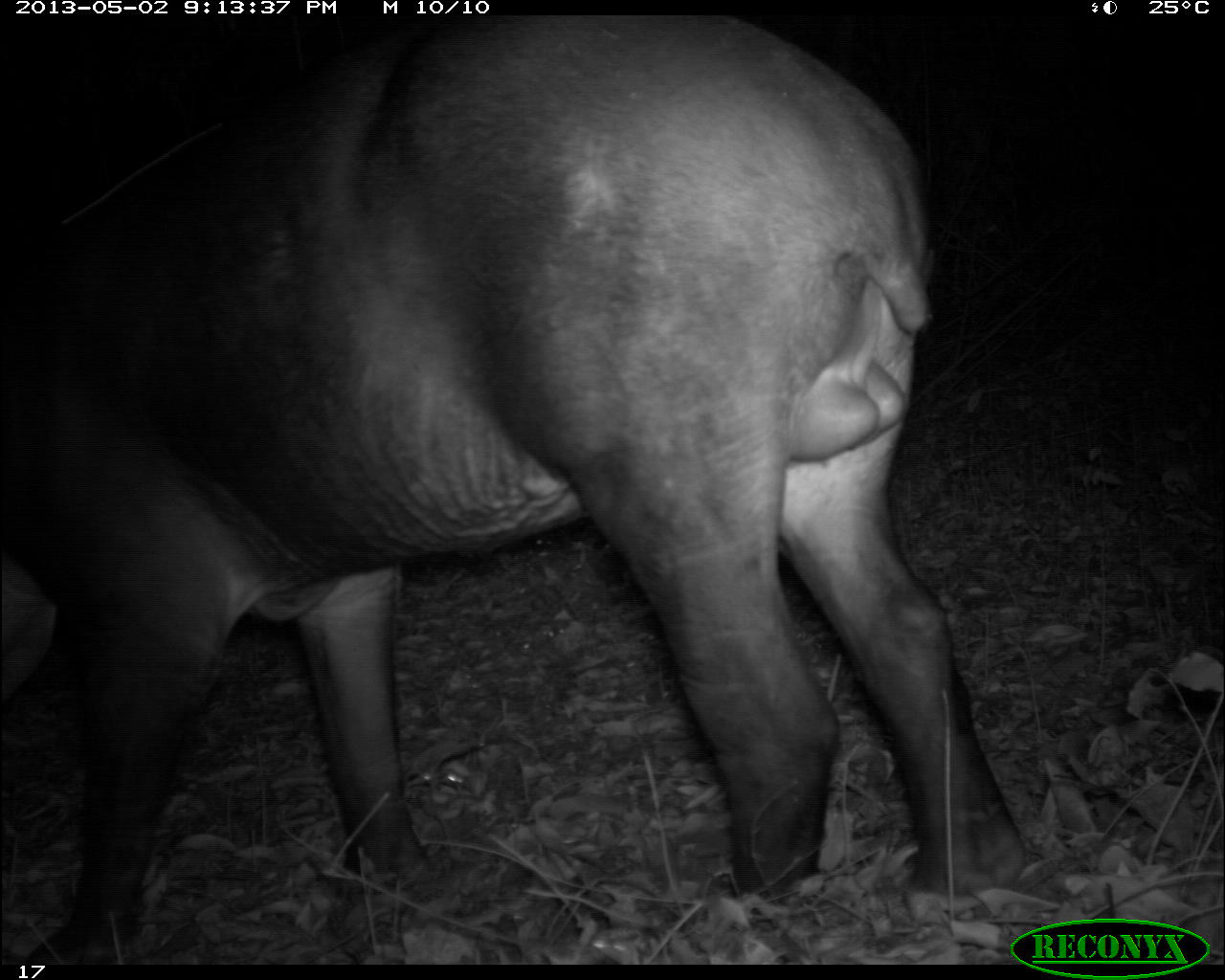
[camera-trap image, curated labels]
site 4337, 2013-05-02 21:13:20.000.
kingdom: Animalia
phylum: Chordata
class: Mammalia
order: Perissodactyla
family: Tapiridae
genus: Tapirus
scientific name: Tapirus bairdii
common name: baird's tapir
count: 1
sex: male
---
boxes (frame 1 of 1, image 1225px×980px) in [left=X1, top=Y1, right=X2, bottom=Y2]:
tapirus bairdii: [left=0, top=9, right=1029, bottom=963]